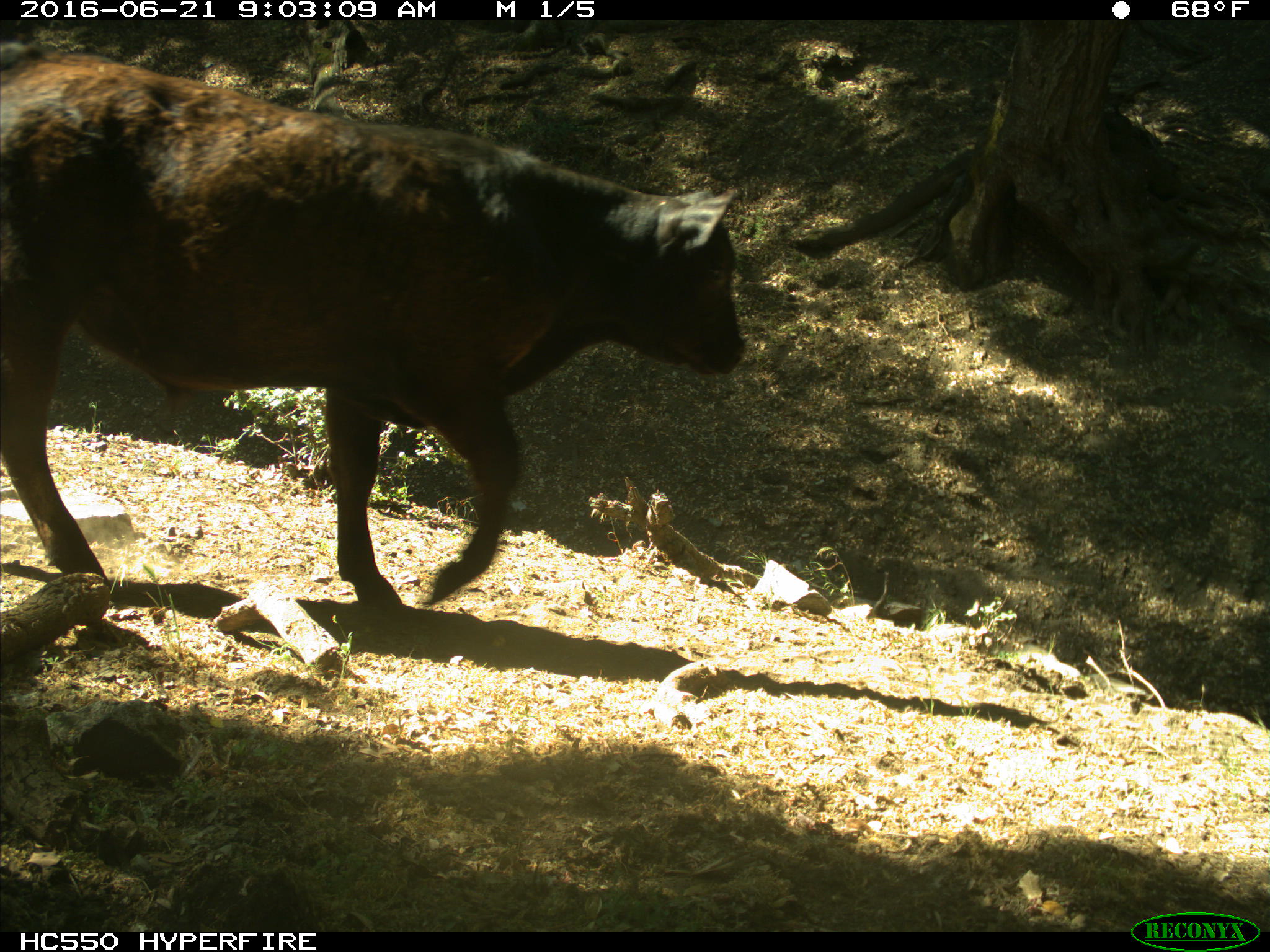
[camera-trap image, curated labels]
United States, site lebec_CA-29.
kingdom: Animalia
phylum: Chordata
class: Mammalia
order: Artiodactyla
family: Bovidae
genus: Bos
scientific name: Bos taurus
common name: domestic cow